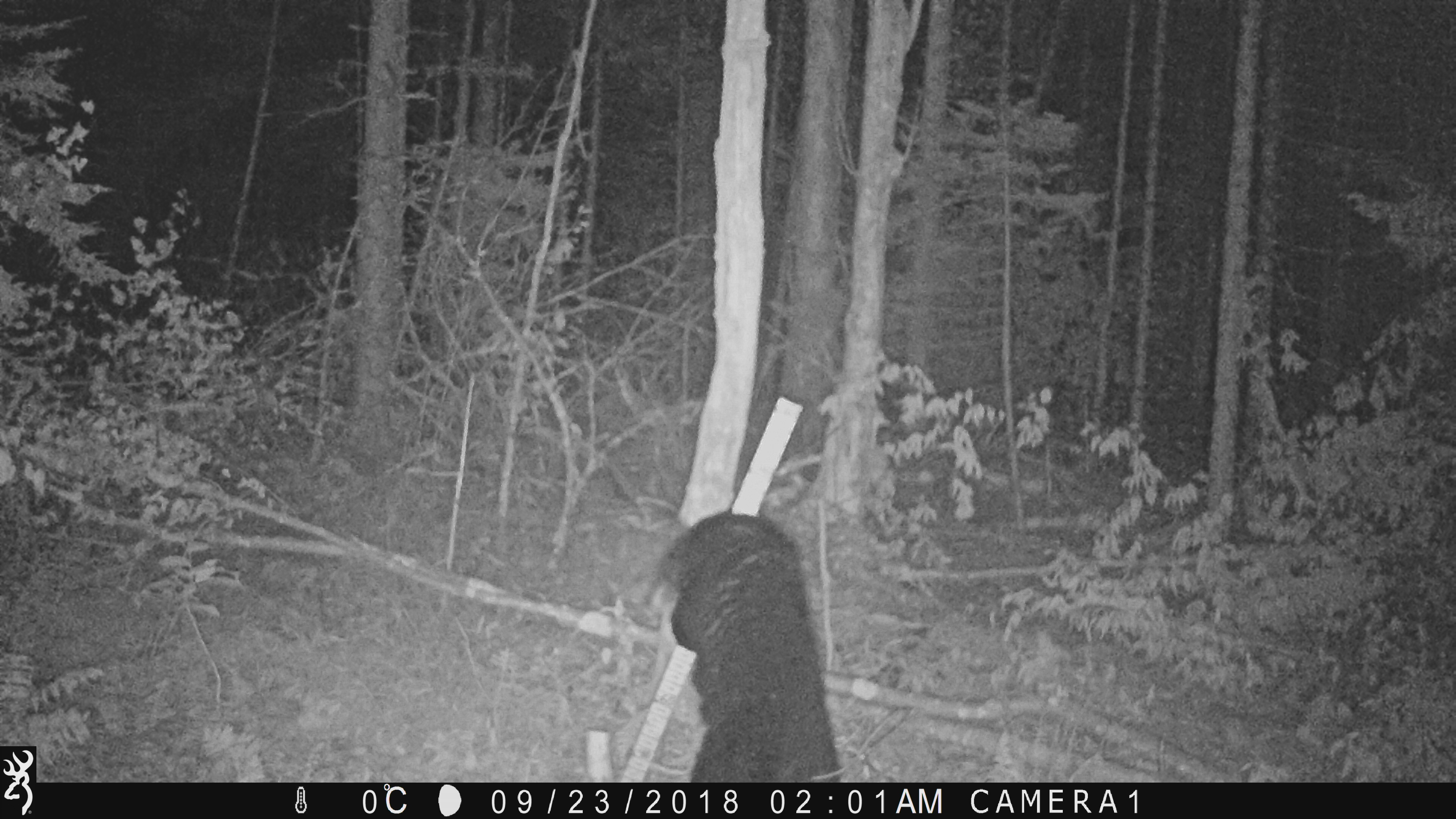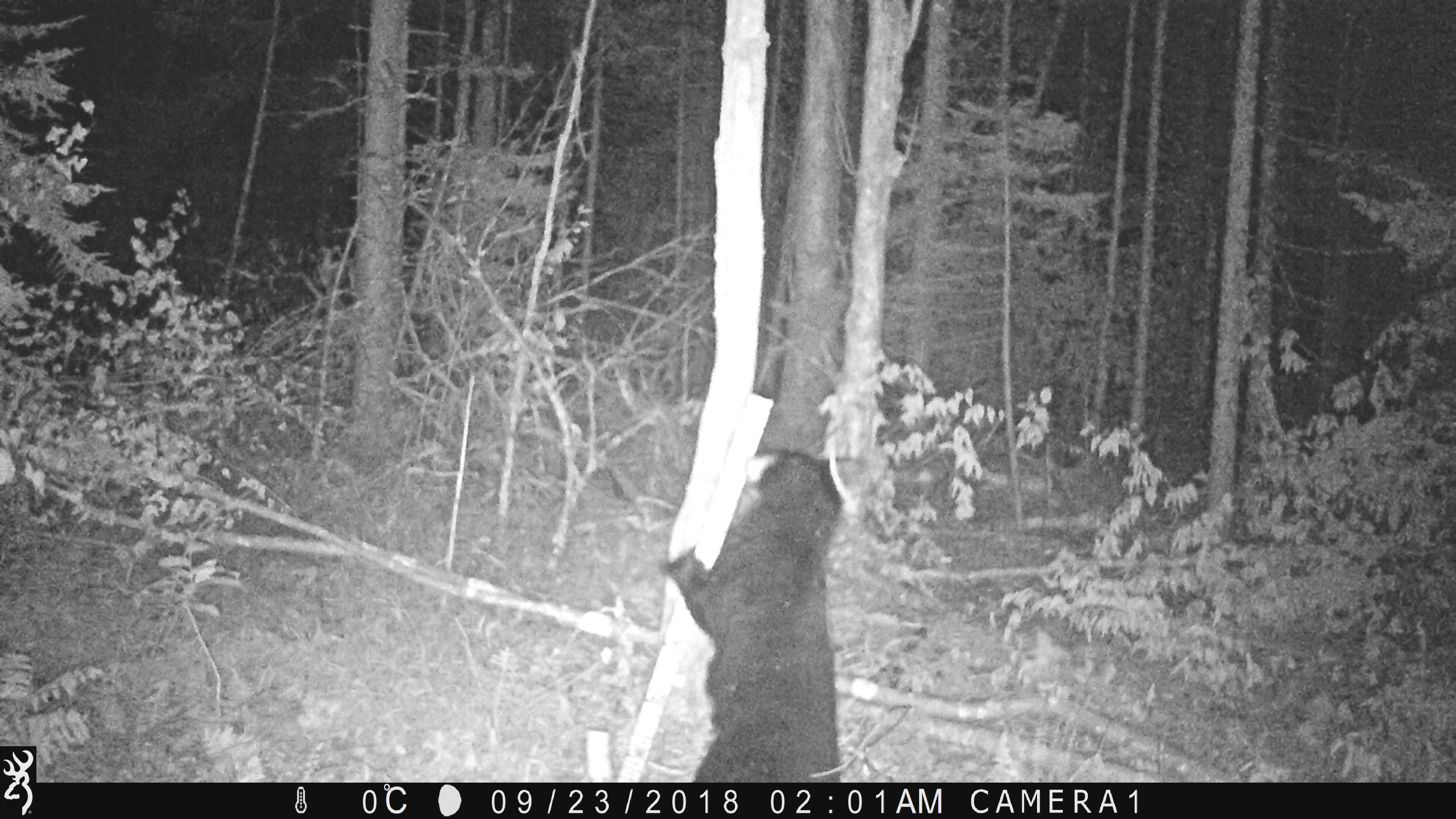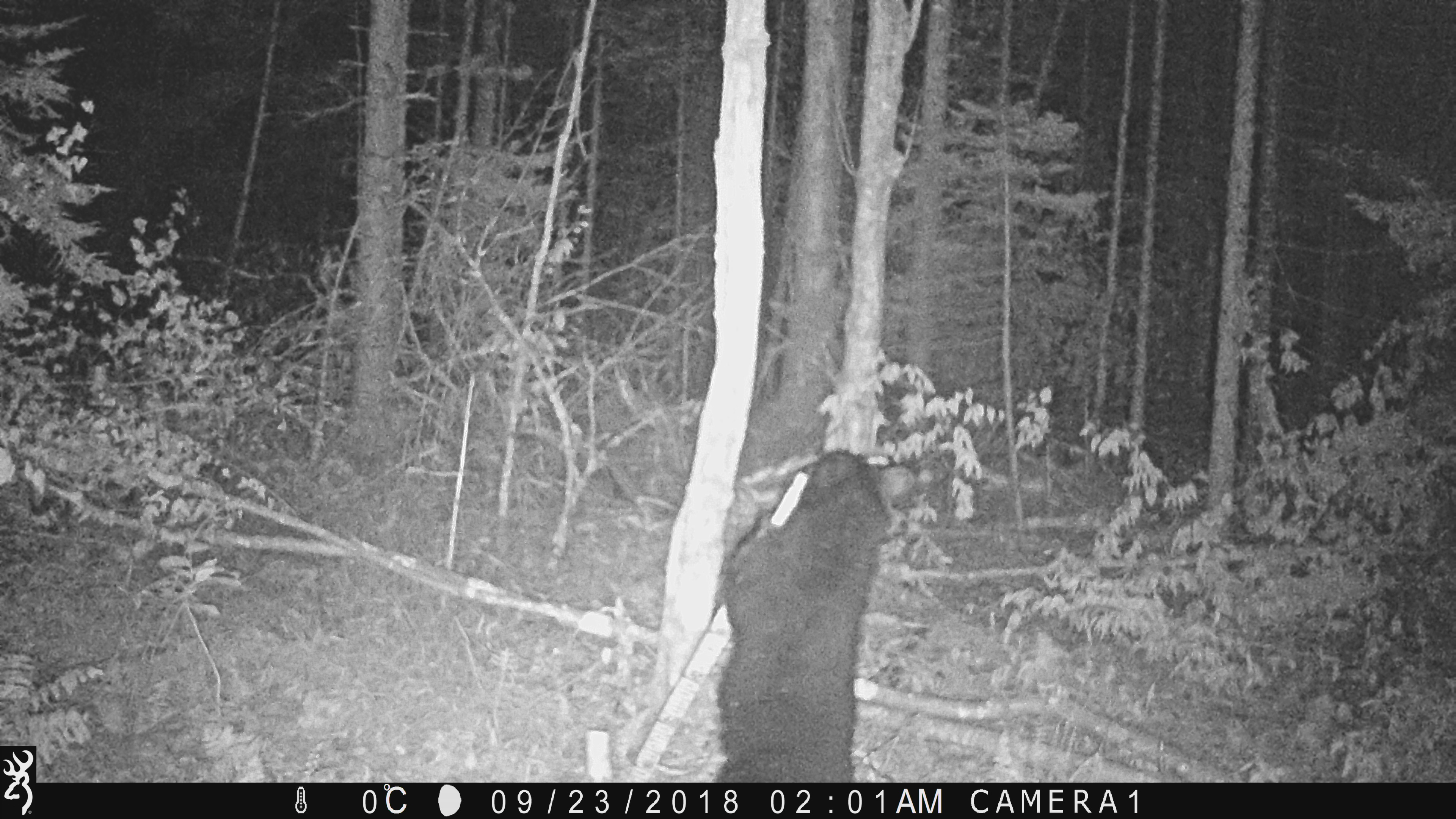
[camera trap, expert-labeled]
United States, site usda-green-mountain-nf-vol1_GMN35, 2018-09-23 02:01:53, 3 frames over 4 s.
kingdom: Animalia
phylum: Chordata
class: Mammalia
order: Carnivora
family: Ursidae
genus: Ursus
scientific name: Ursus americanus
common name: black bear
Black bear (Ursus americanus).